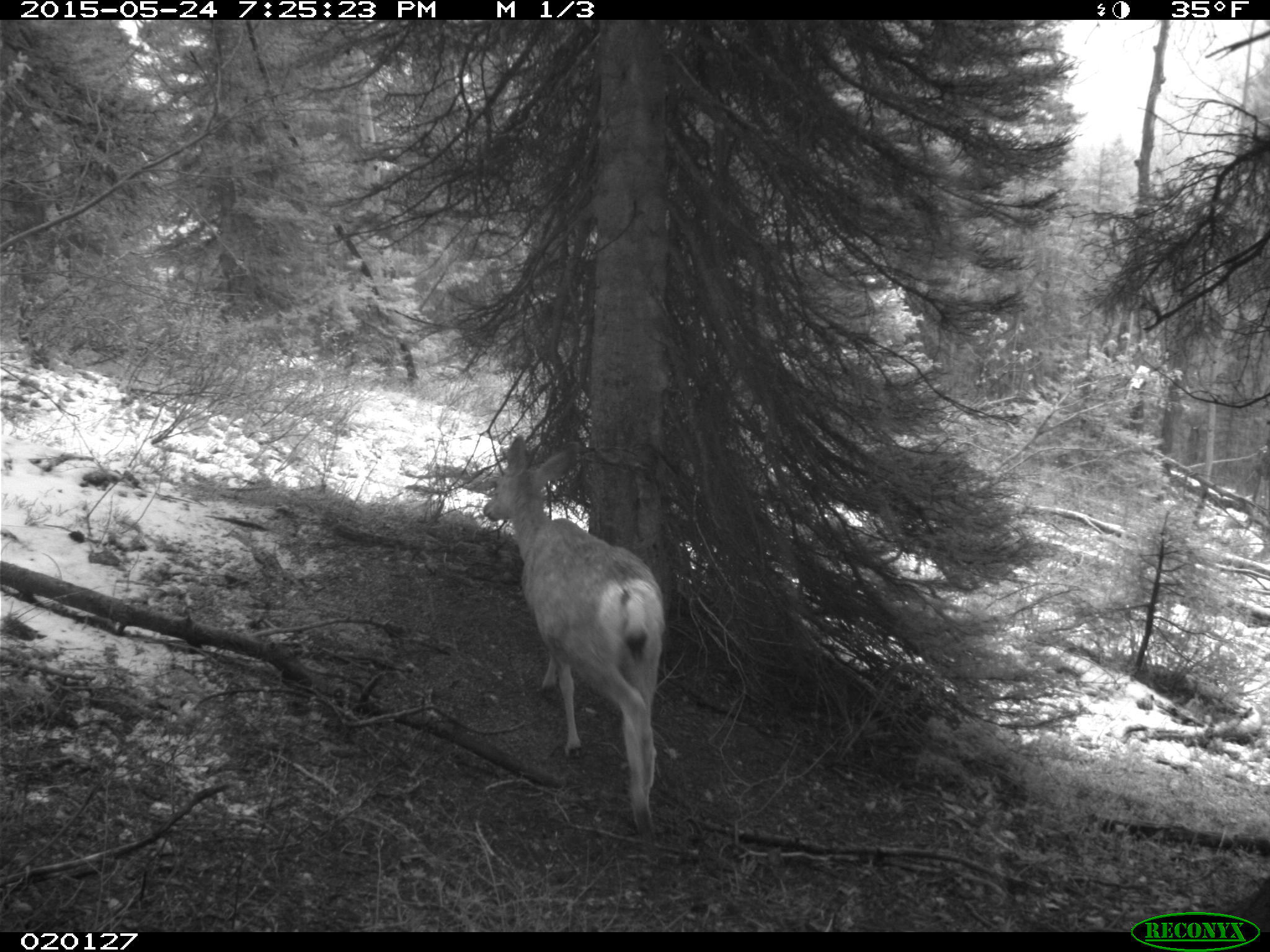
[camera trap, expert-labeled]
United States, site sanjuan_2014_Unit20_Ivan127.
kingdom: Animalia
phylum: Chordata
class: Mammalia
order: Artiodactyla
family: Cervidae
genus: Odocoileus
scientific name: Odocoileus hemionus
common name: mule deer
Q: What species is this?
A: Odocoileus hemionus (mule deer).